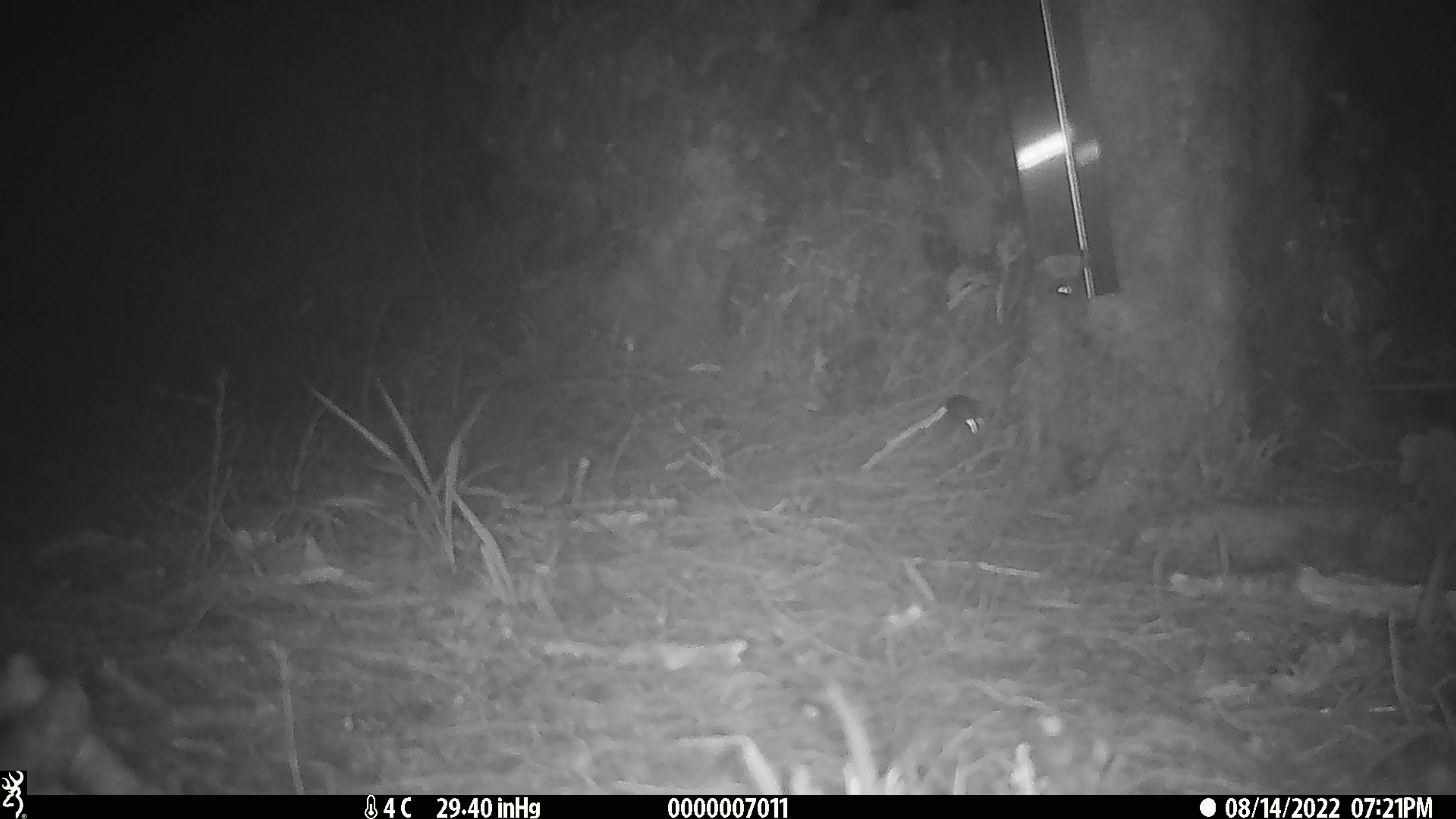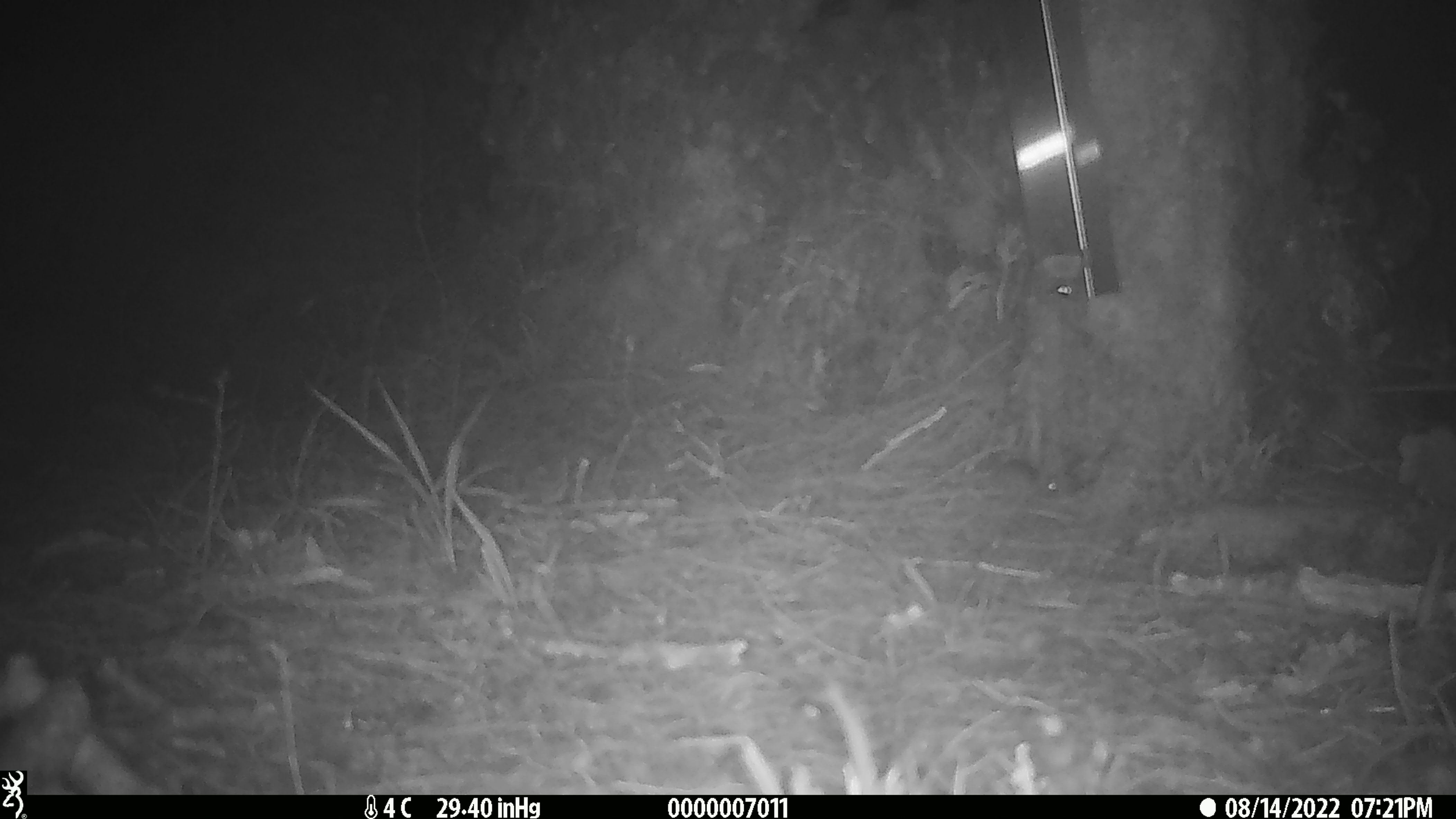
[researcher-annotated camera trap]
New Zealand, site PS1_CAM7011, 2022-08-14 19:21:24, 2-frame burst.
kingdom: Animalia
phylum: Chordata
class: Mammalia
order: Rodentia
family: Muridae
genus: Mus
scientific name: Mus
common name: mouse